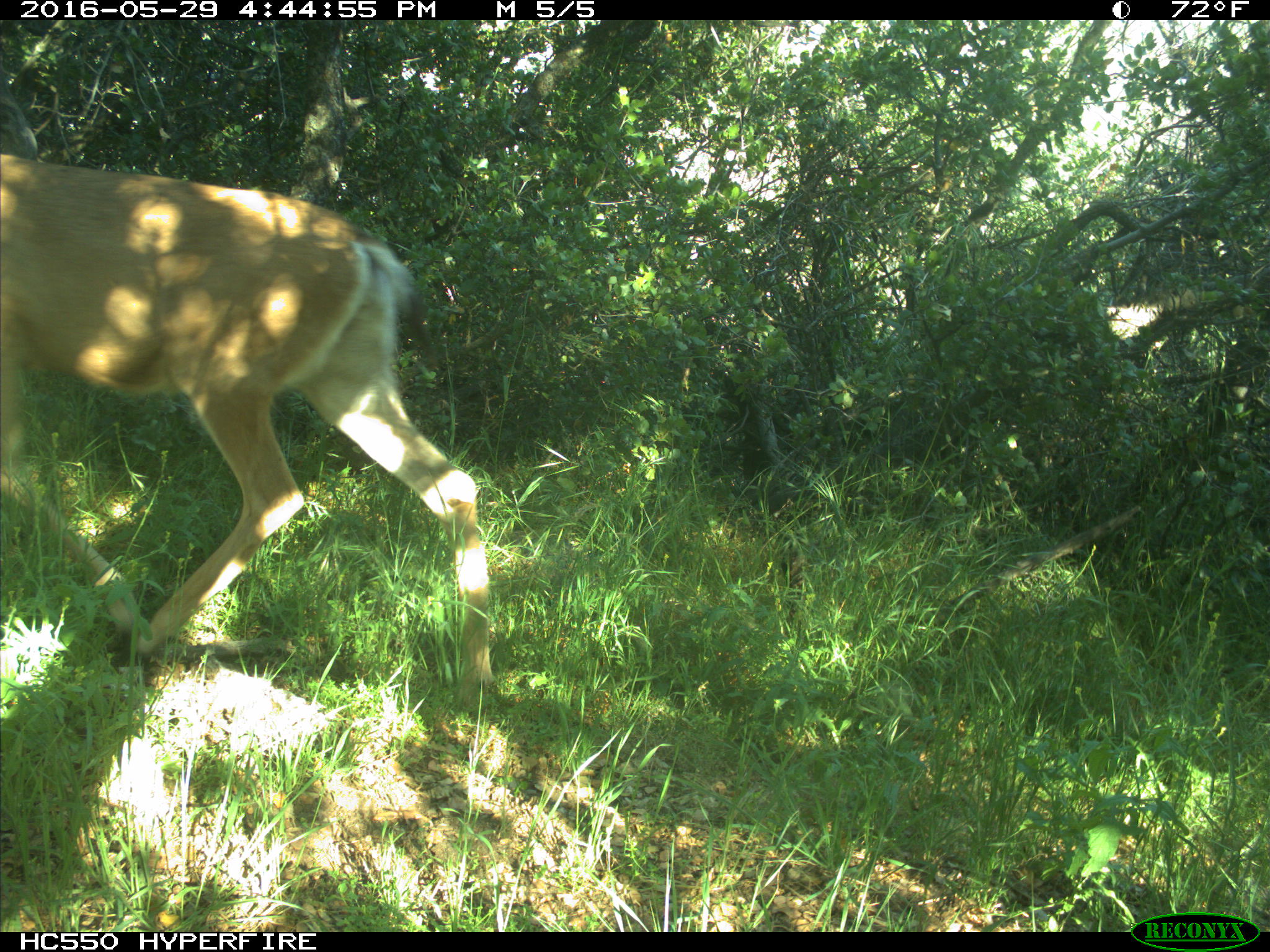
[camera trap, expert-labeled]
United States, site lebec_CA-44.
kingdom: Animalia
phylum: Chordata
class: Mammalia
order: Artiodactyla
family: Cervidae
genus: Odocoileus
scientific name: Odocoileus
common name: deer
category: unidentified deer